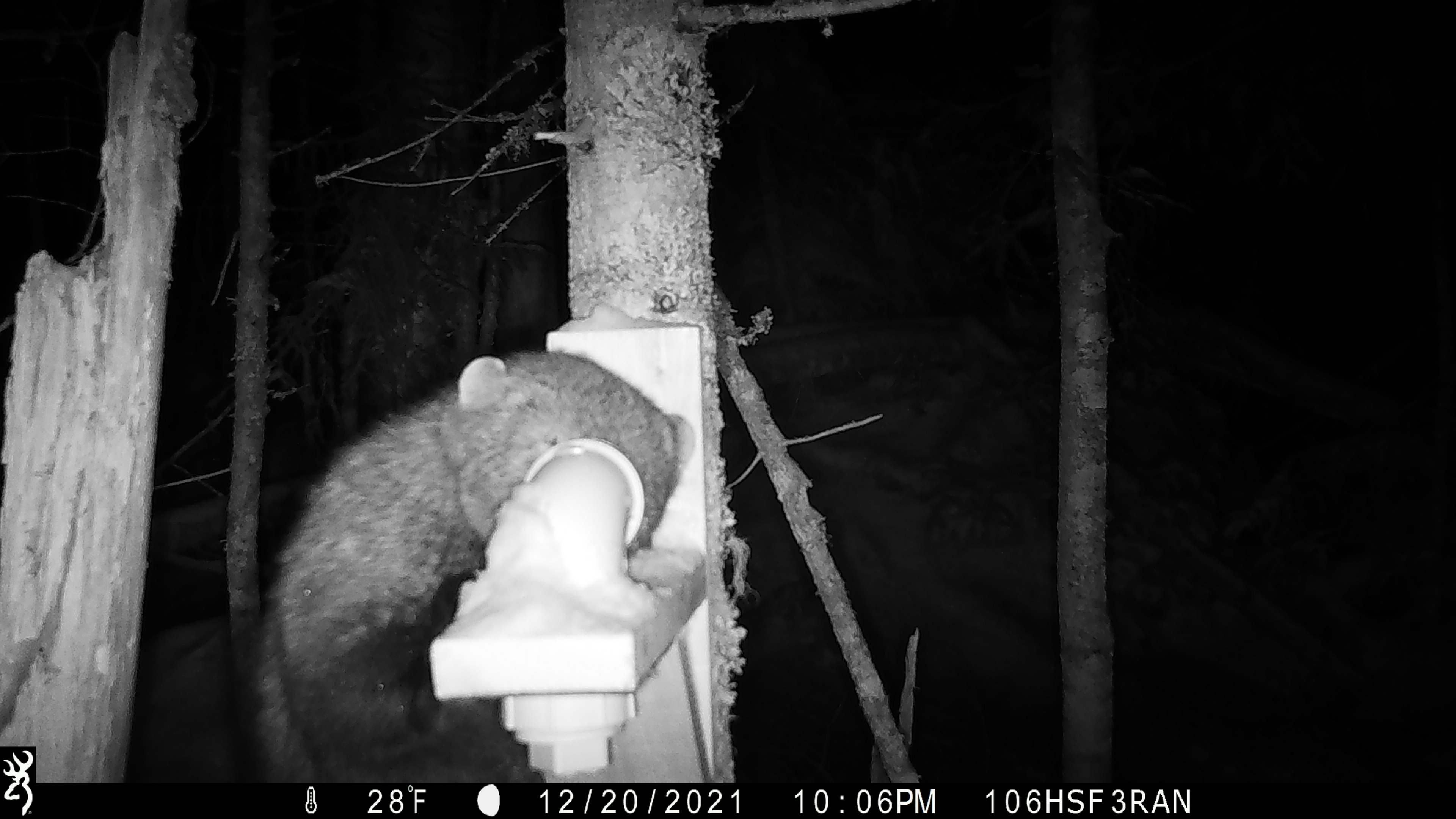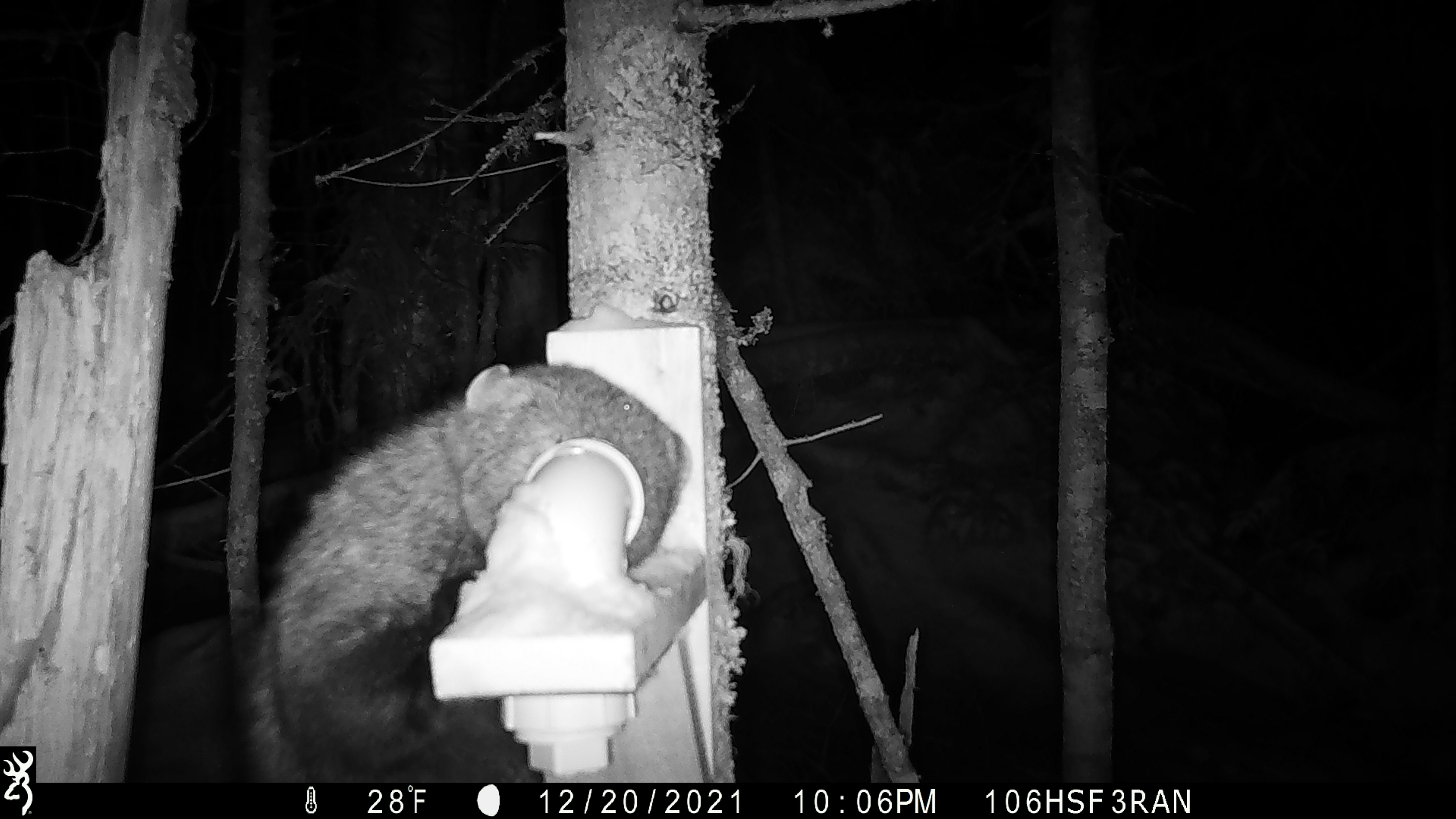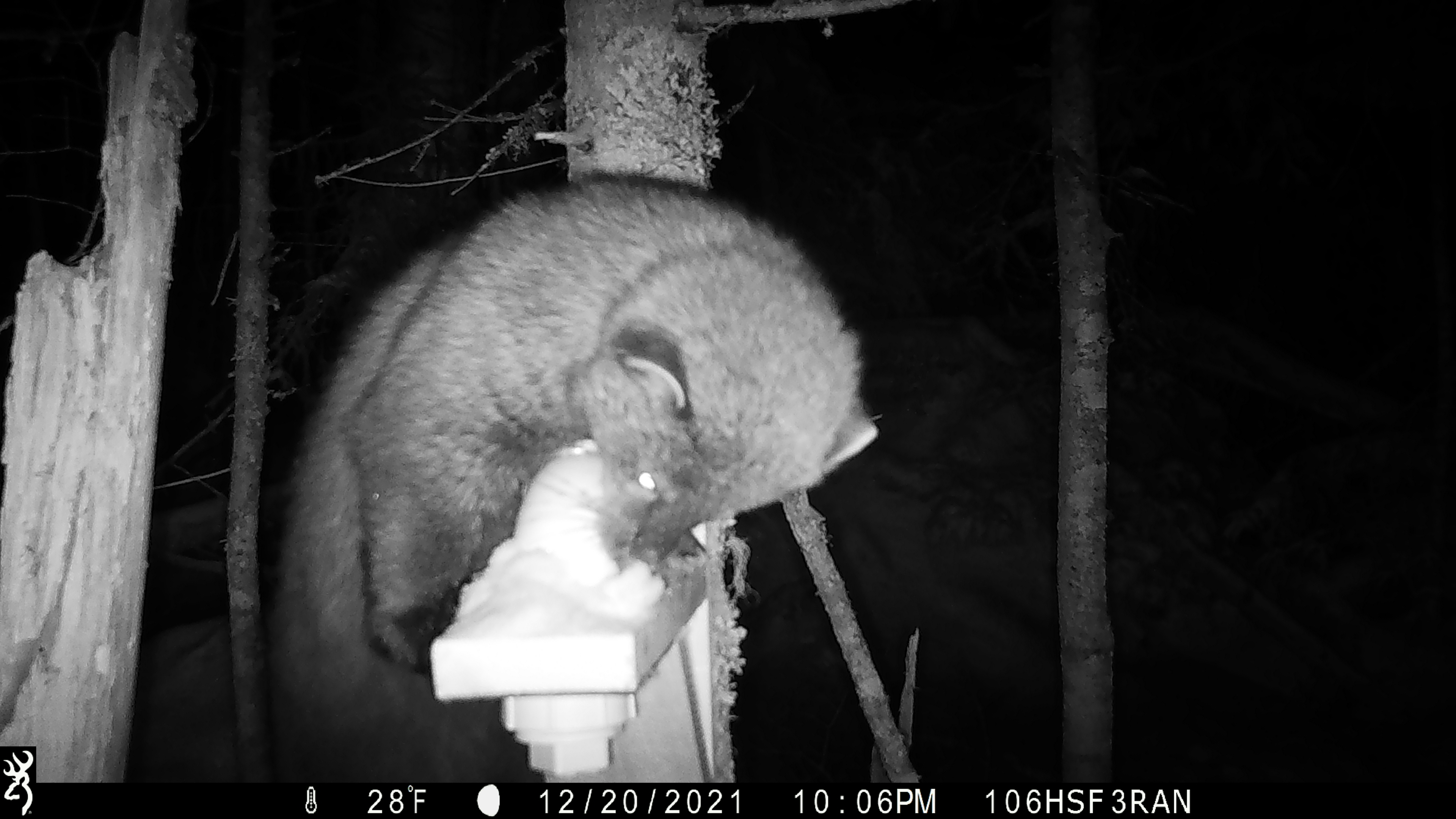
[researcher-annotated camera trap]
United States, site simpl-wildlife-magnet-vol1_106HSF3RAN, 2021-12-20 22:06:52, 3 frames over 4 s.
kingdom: Animalia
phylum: Chordata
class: Mammalia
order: Carnivora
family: Mustelidae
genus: Pekania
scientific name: Pekania pennanti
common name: fisher